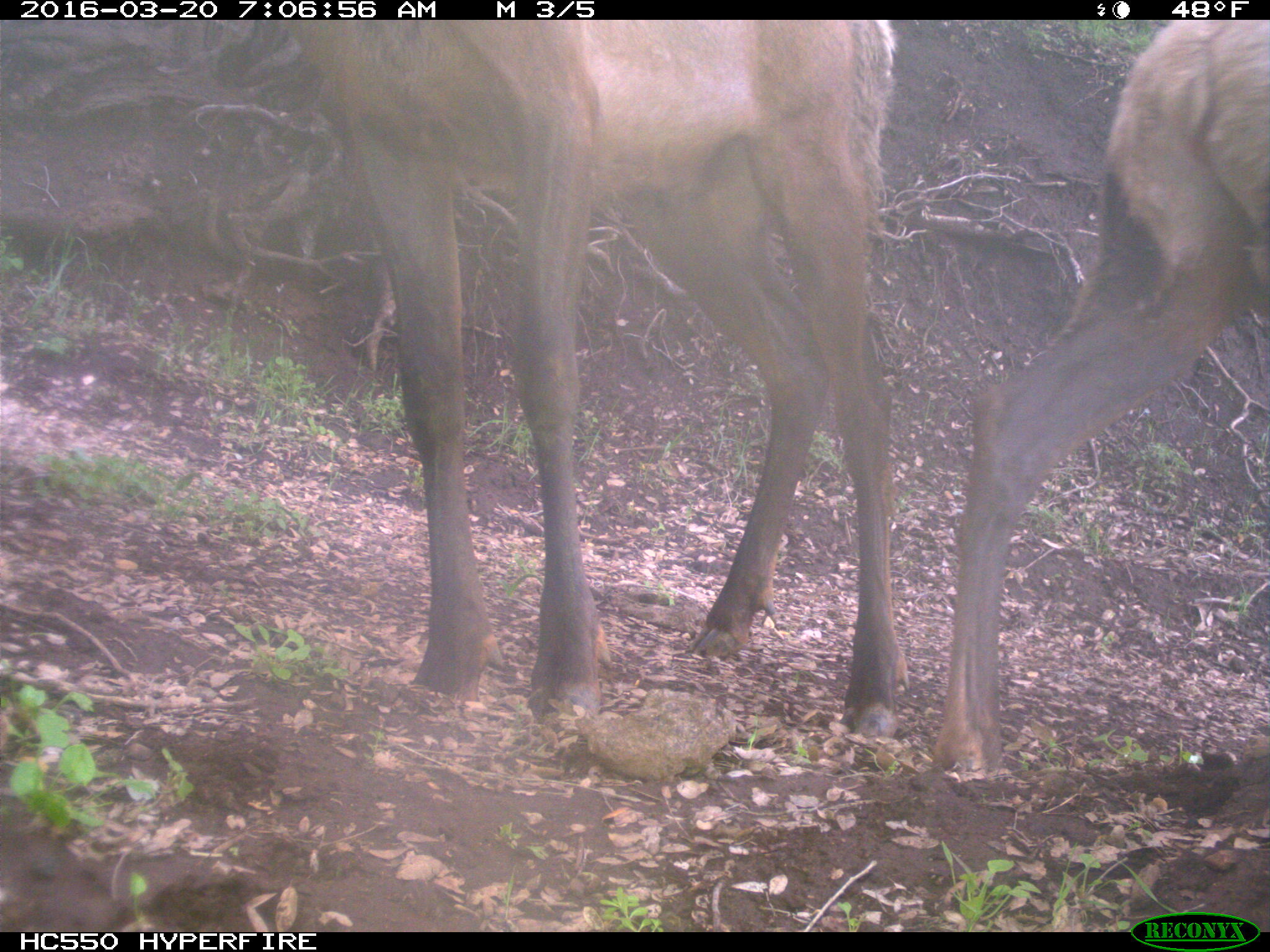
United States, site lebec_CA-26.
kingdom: Animalia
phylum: Chordata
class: Mammalia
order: Artiodactyla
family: Cervidae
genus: Cervus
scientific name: Cervus canadensis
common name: elk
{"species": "Cervus canadensis (elk)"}